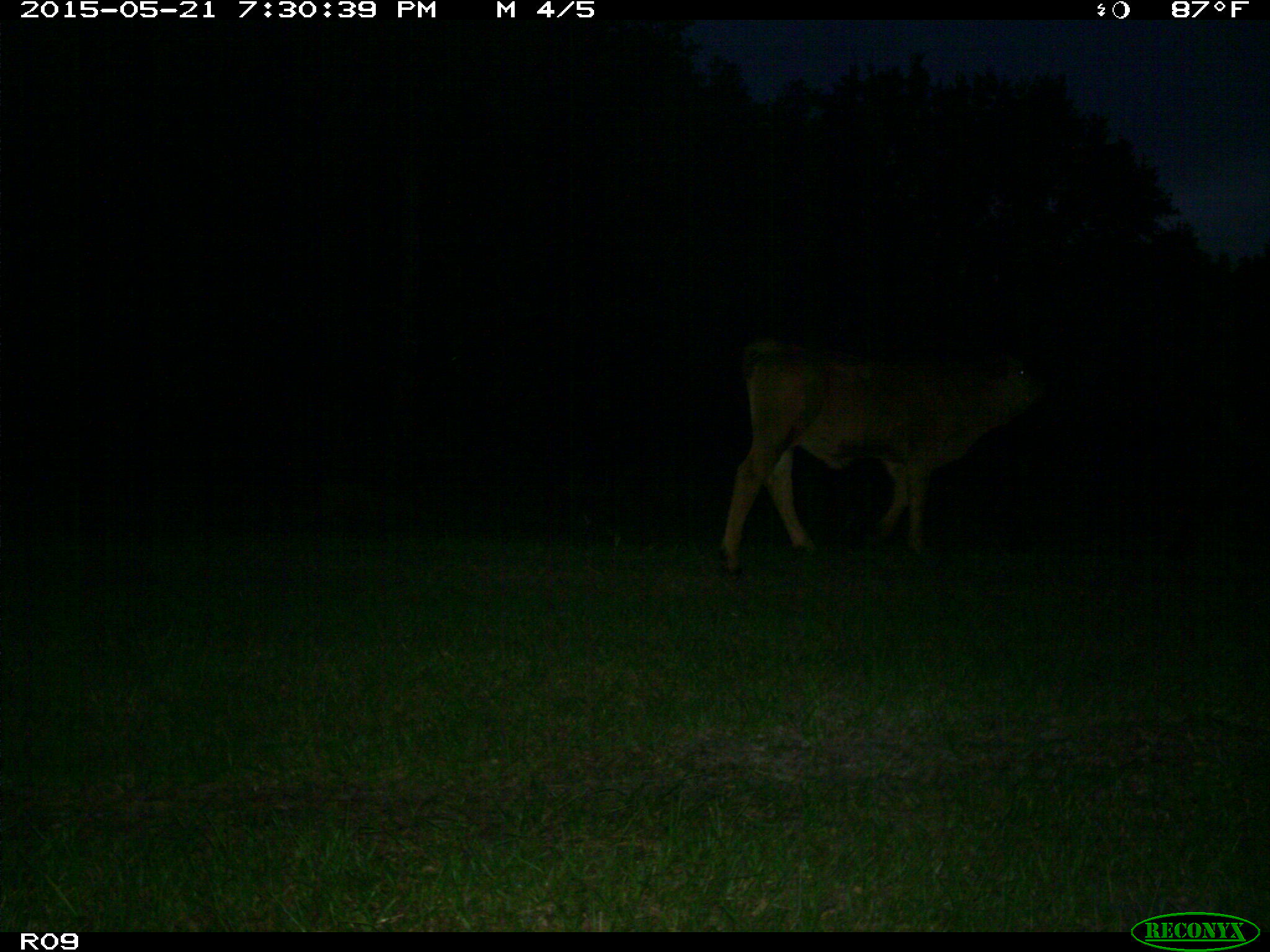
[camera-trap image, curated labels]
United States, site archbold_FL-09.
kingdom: Animalia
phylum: Chordata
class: Mammalia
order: Artiodactyla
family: Bovidae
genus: Bos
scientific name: Bos taurus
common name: domestic cow